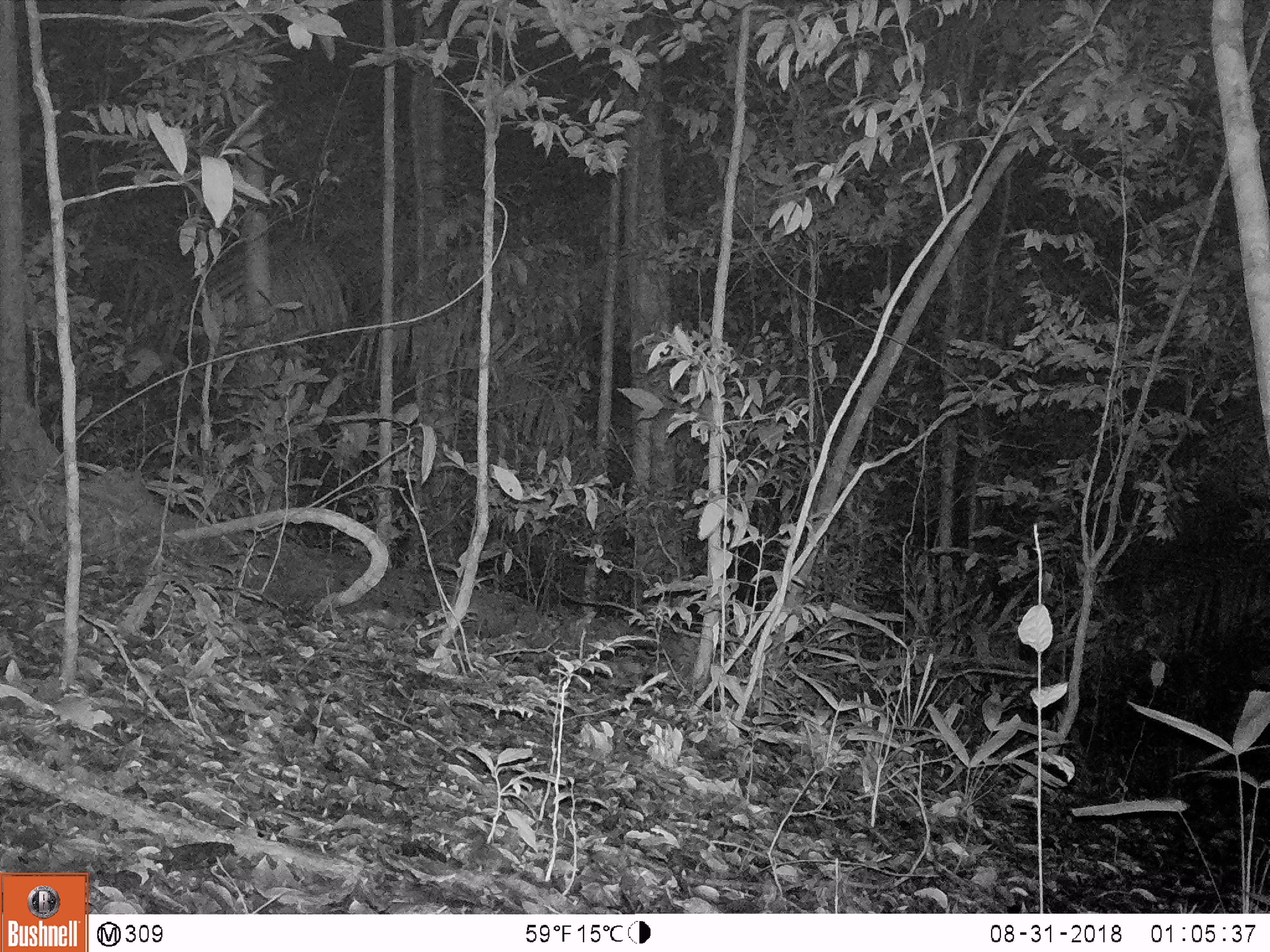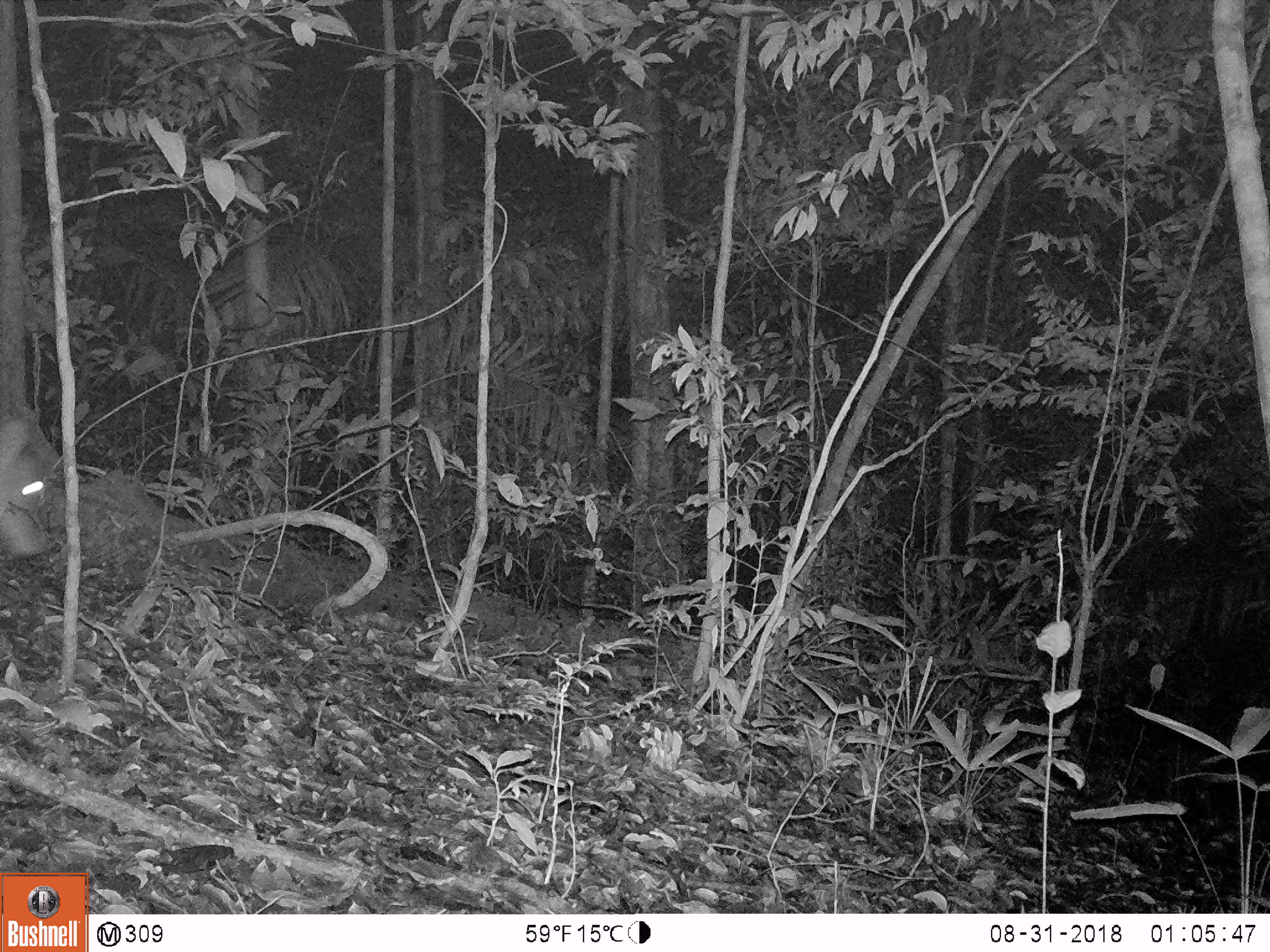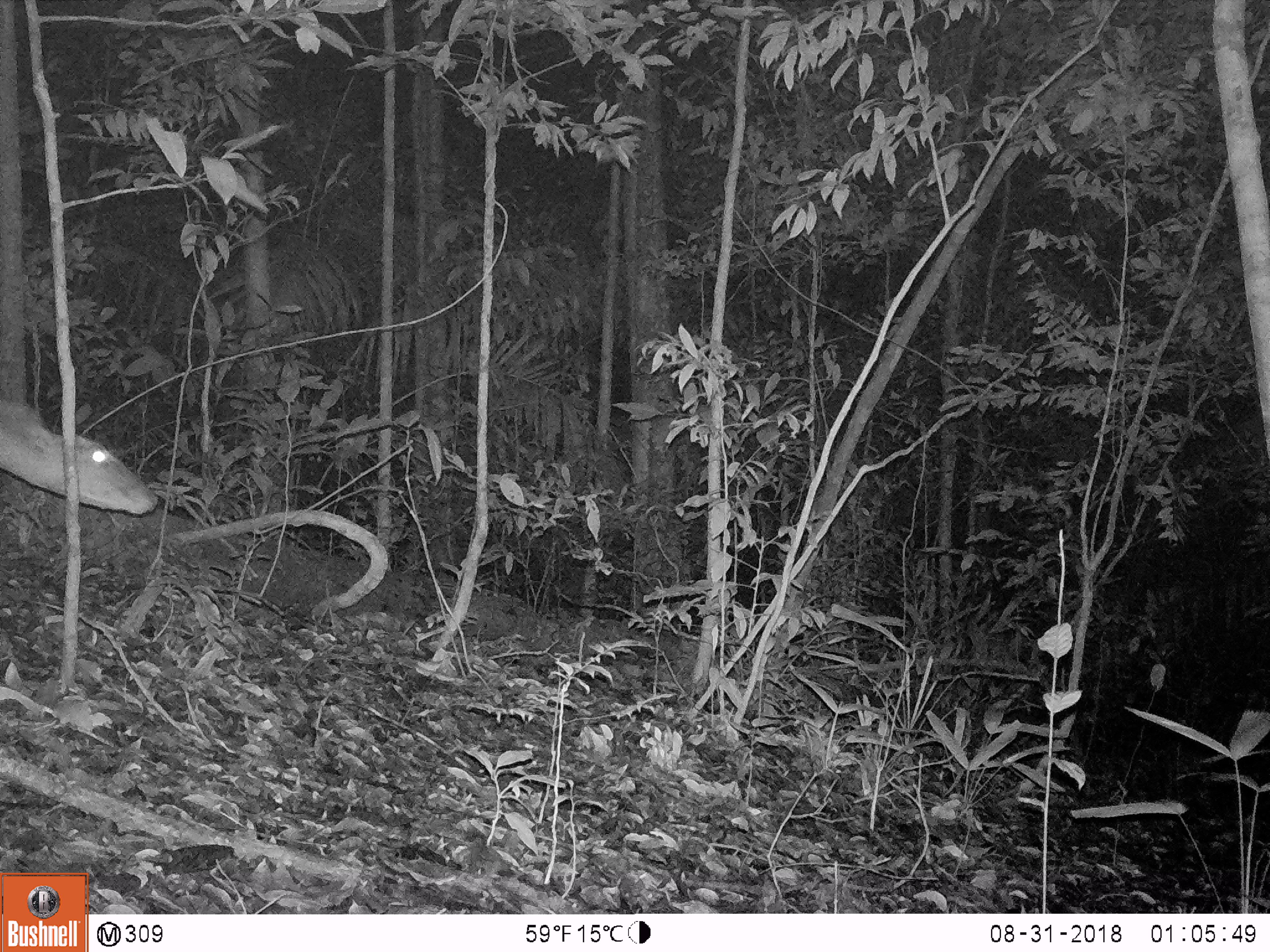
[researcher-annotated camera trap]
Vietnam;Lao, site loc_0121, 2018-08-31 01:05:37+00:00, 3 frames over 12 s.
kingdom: Animalia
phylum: Chordata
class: Mammalia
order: Artiodactyla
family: Cervidae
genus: Muntiacus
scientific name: Muntiacus vuquangensis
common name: large-antlered muntjac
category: large antlered muntjac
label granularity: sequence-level